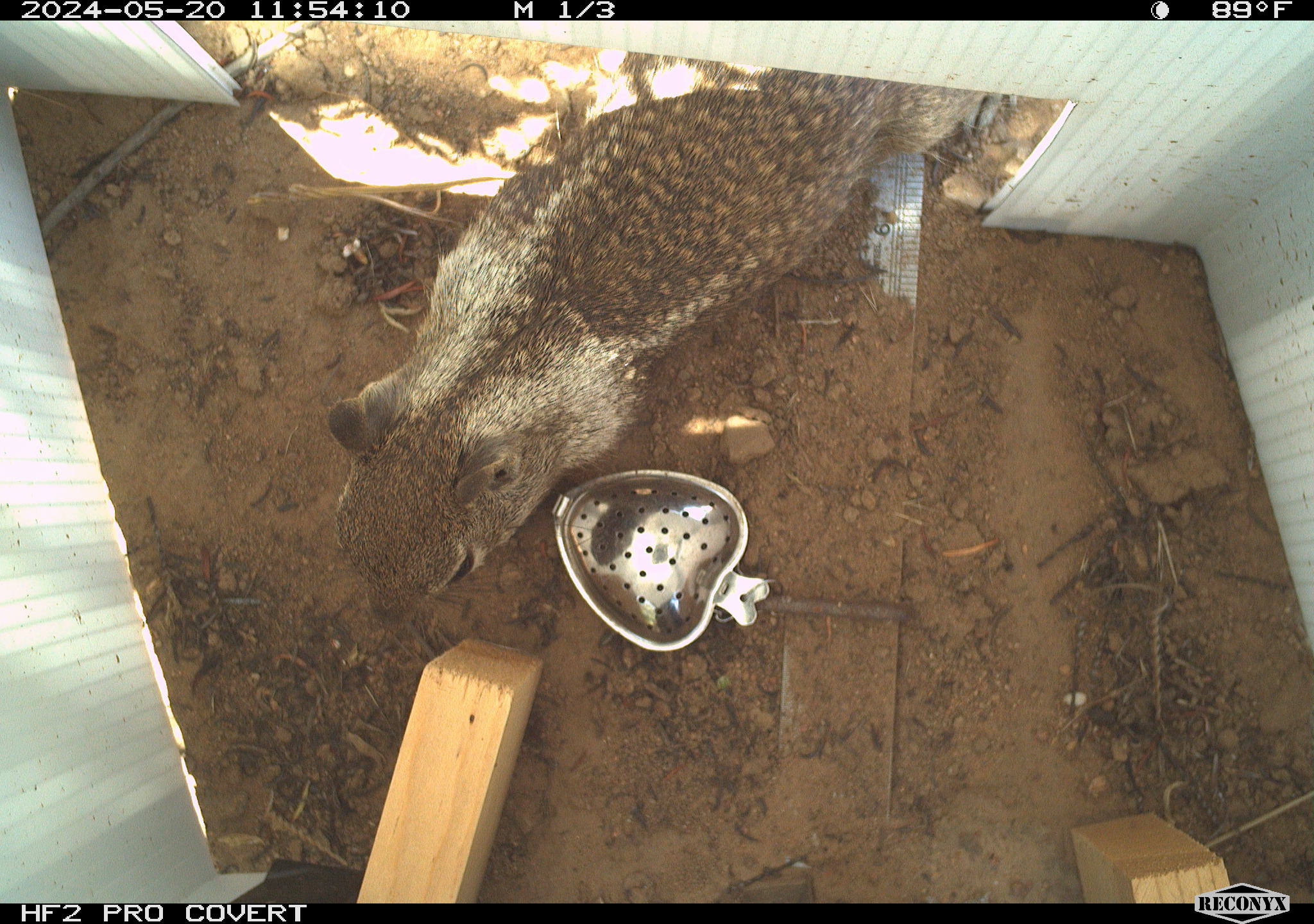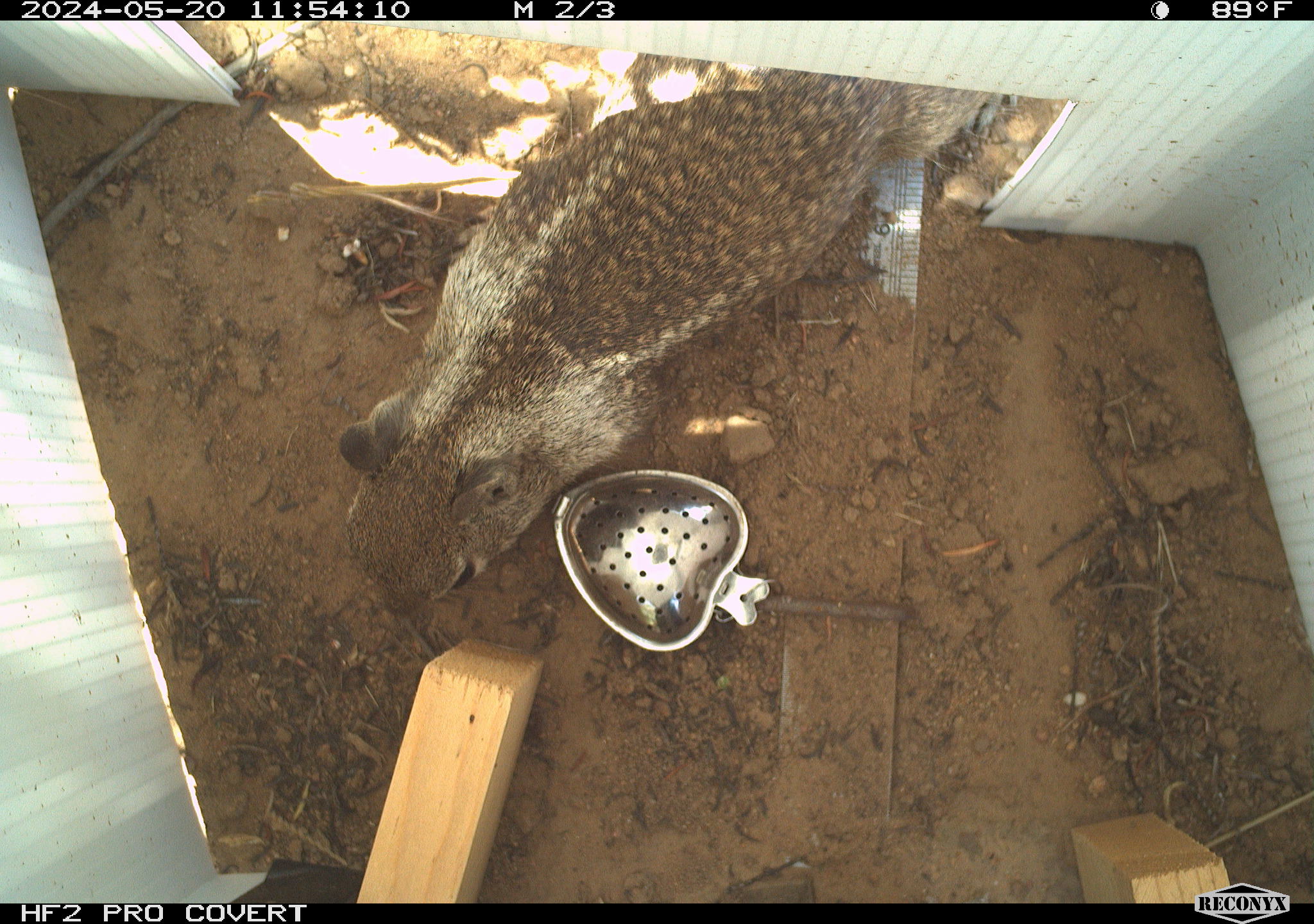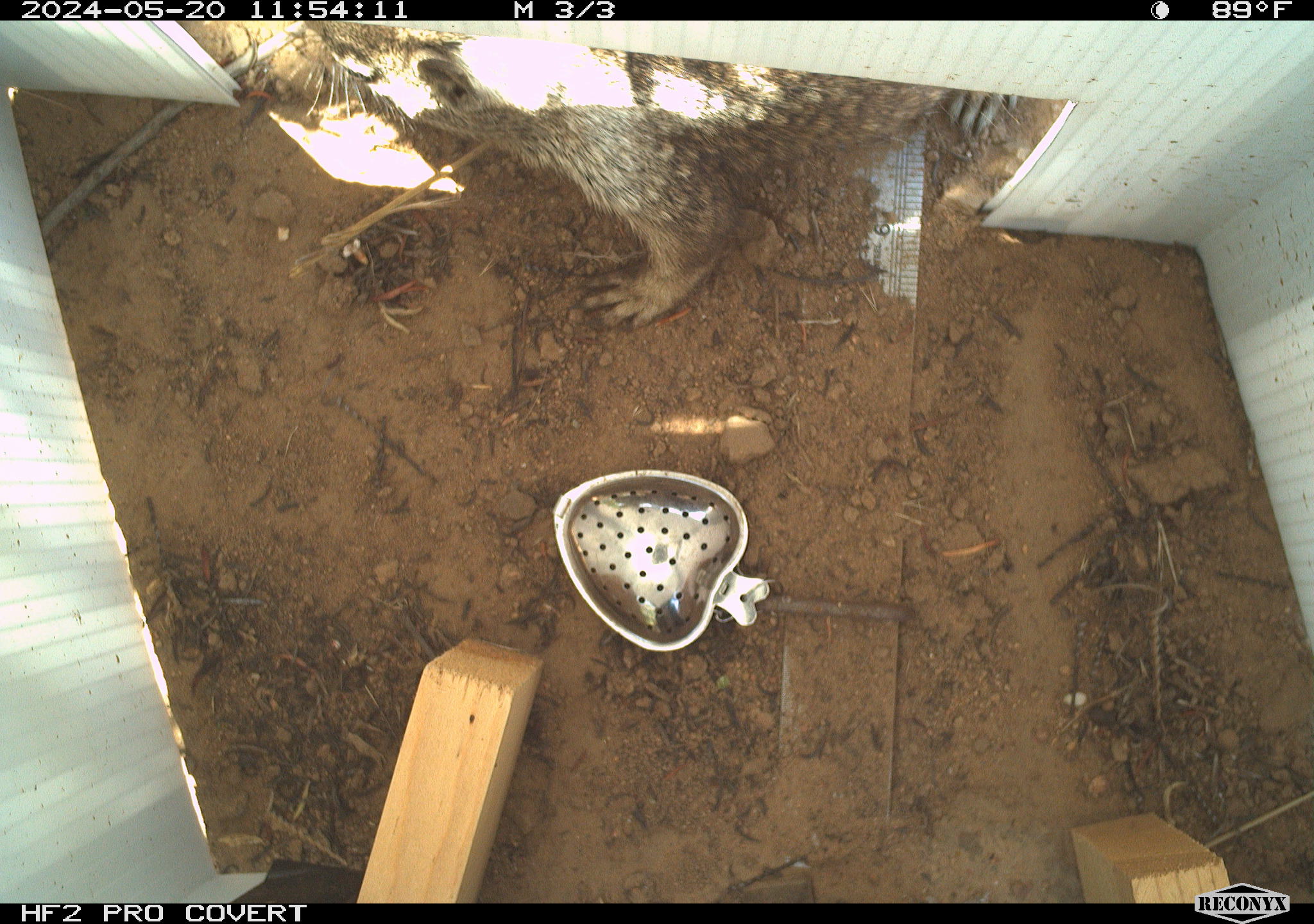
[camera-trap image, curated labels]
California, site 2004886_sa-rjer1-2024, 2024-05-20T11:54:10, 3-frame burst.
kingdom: Animalia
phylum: Chordata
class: Mammalia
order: Rodentia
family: Sciuridae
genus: Otospermophilus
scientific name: Otospermophilus beecheyi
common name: california ground squirrel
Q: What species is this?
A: California ground squirrel (Otospermophilus beecheyi).